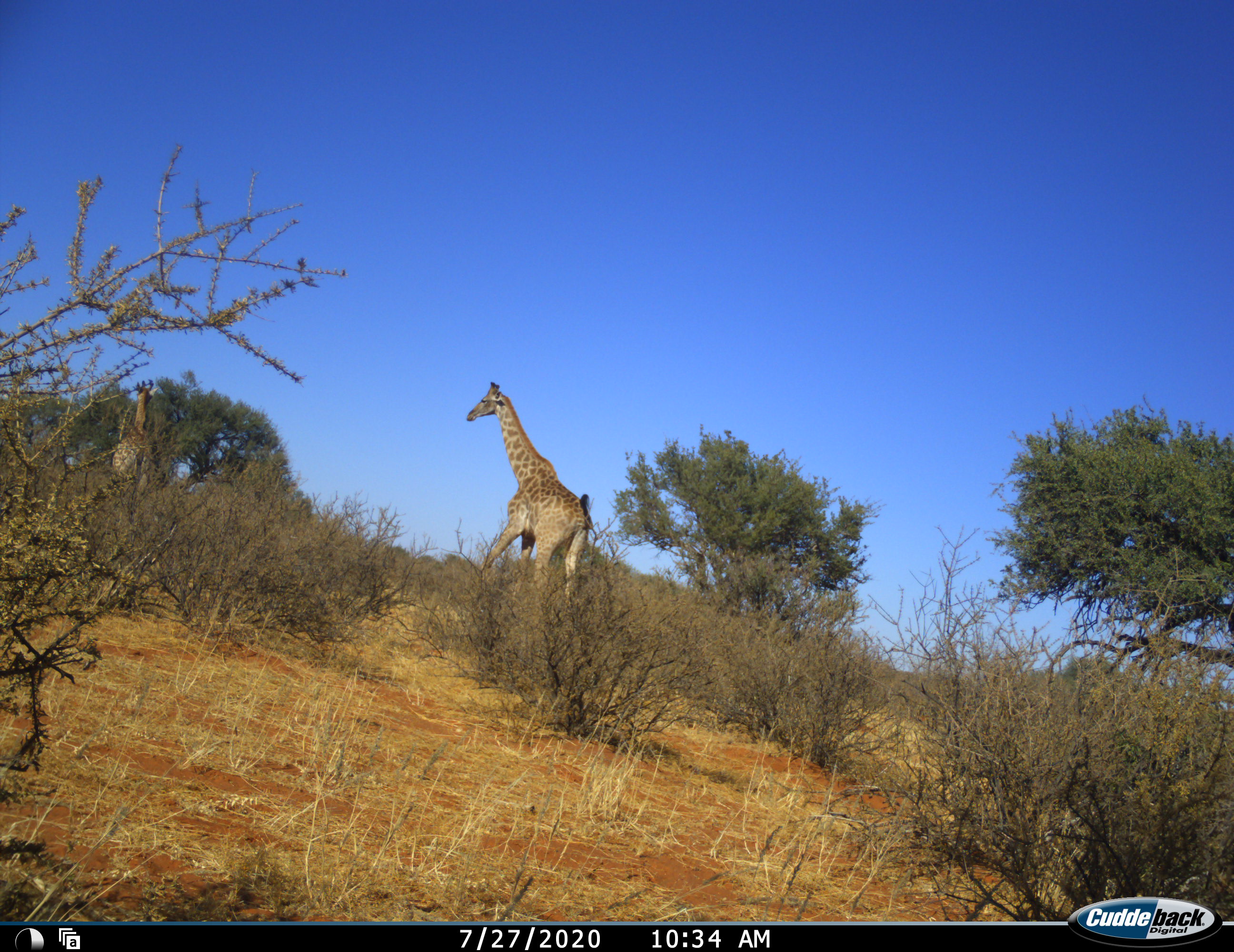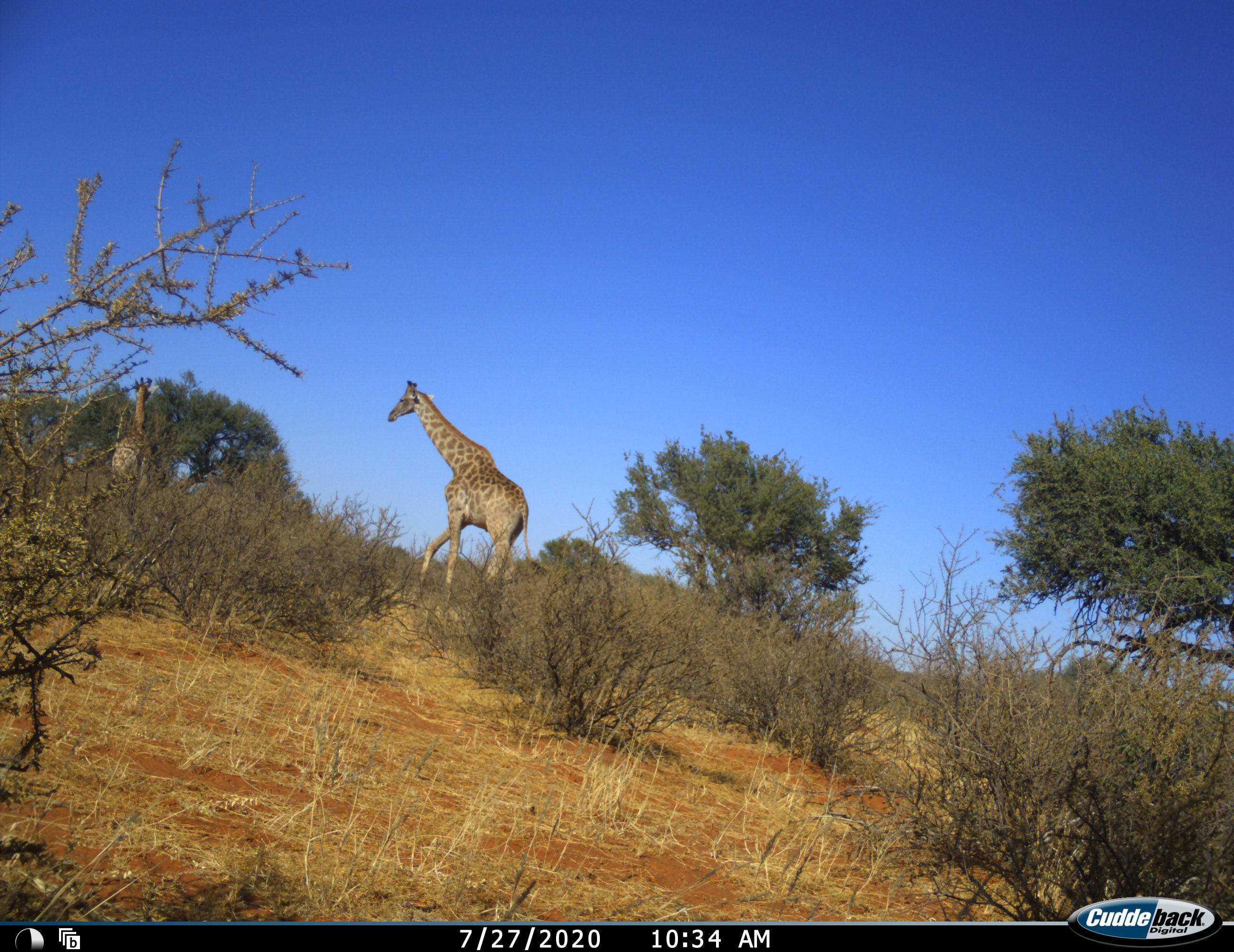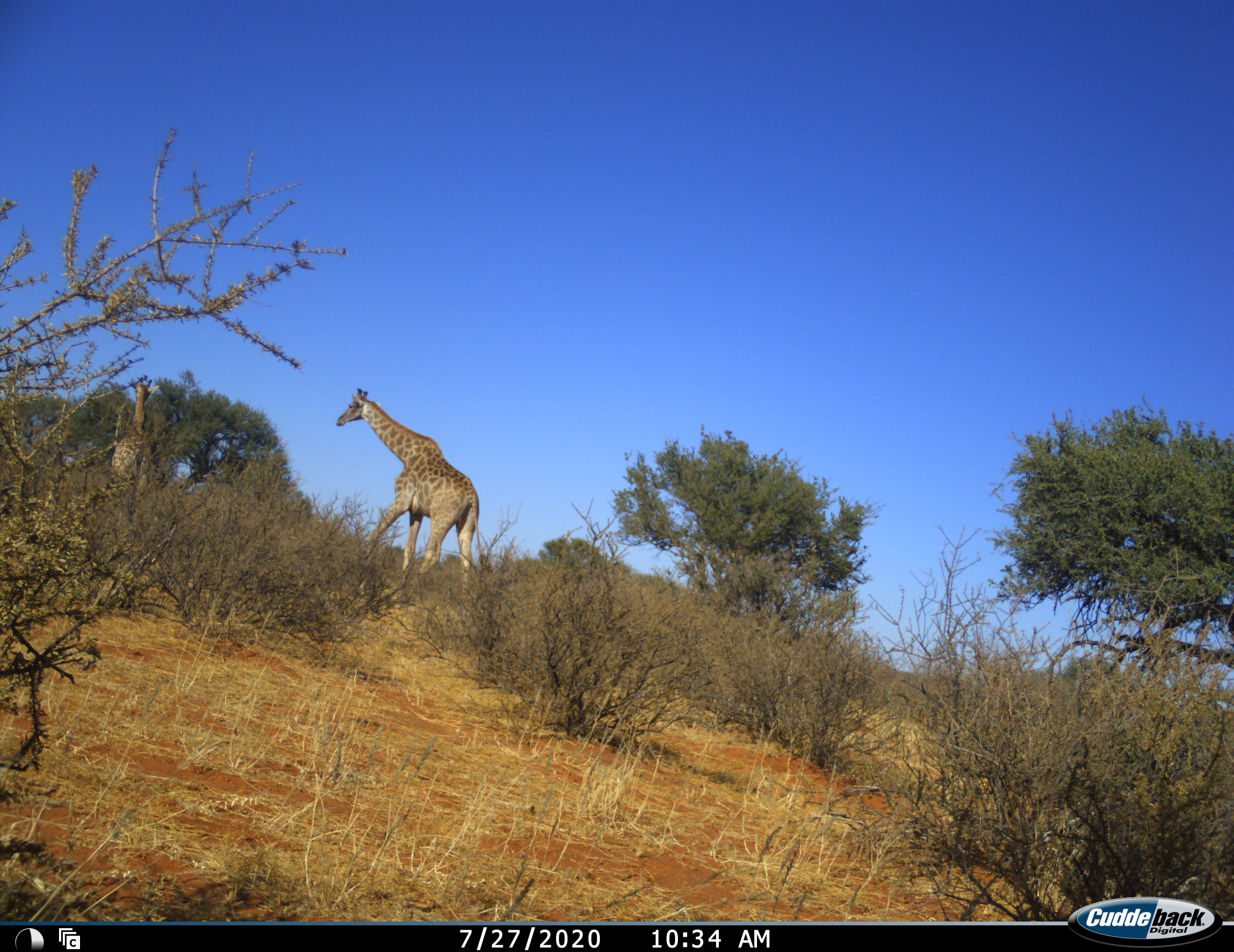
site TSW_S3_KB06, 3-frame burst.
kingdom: Animalia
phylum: Chordata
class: Mammalia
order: Artiodactyla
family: Giraffidae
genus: Giraffa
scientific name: Giraffa camelopardalis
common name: giraffe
Giraffe (Giraffa camelopardalis), count 2. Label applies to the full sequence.